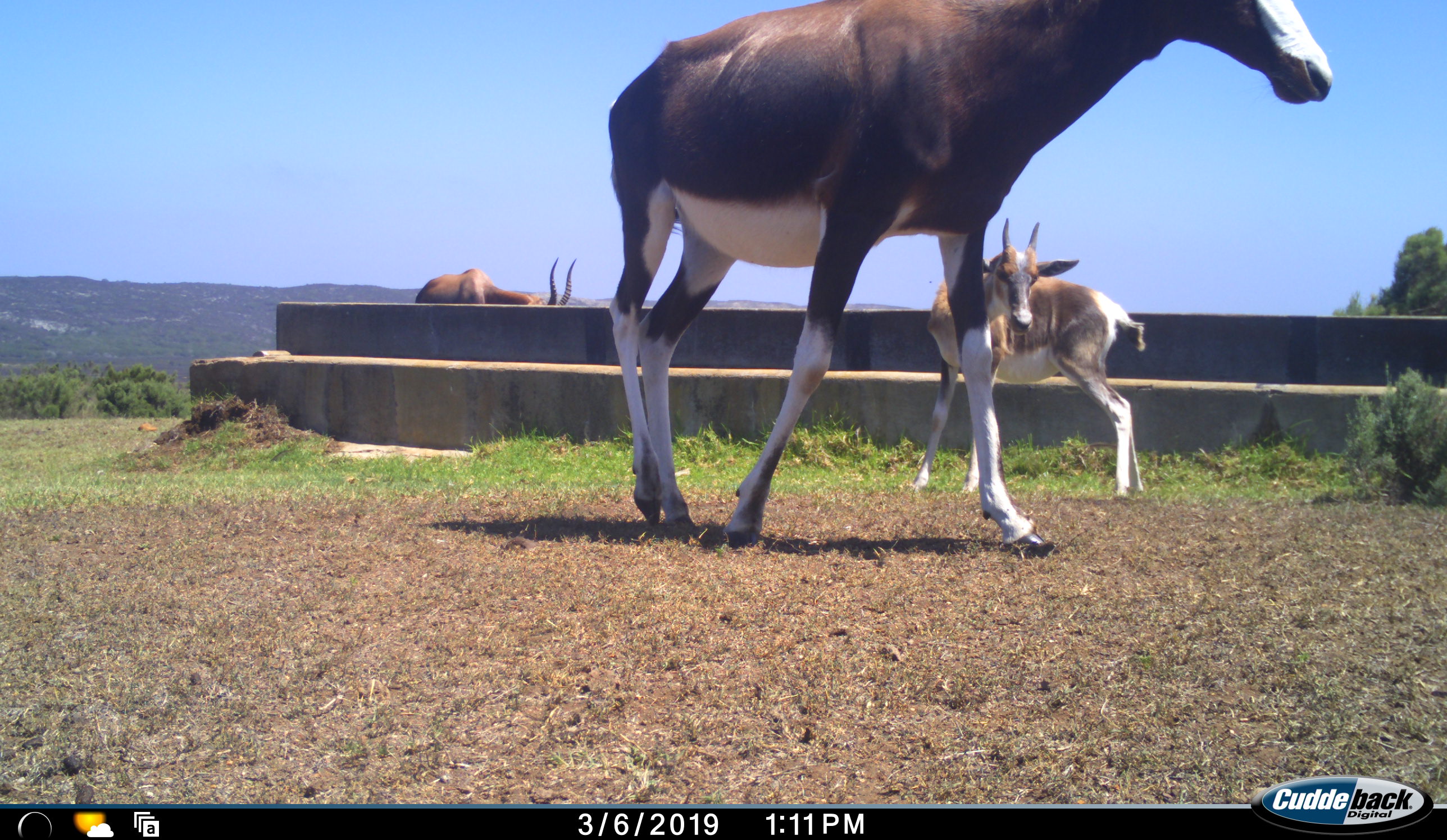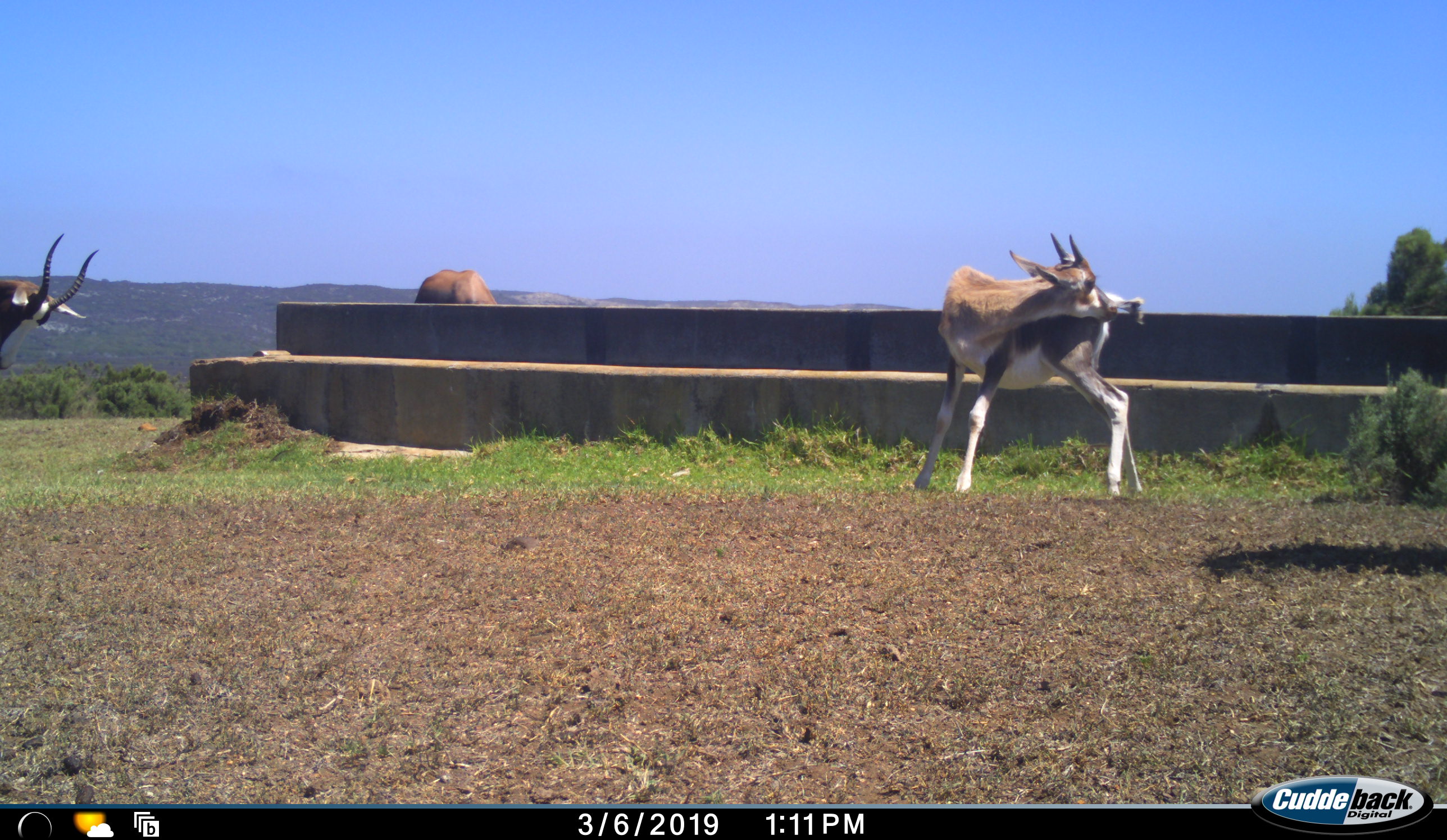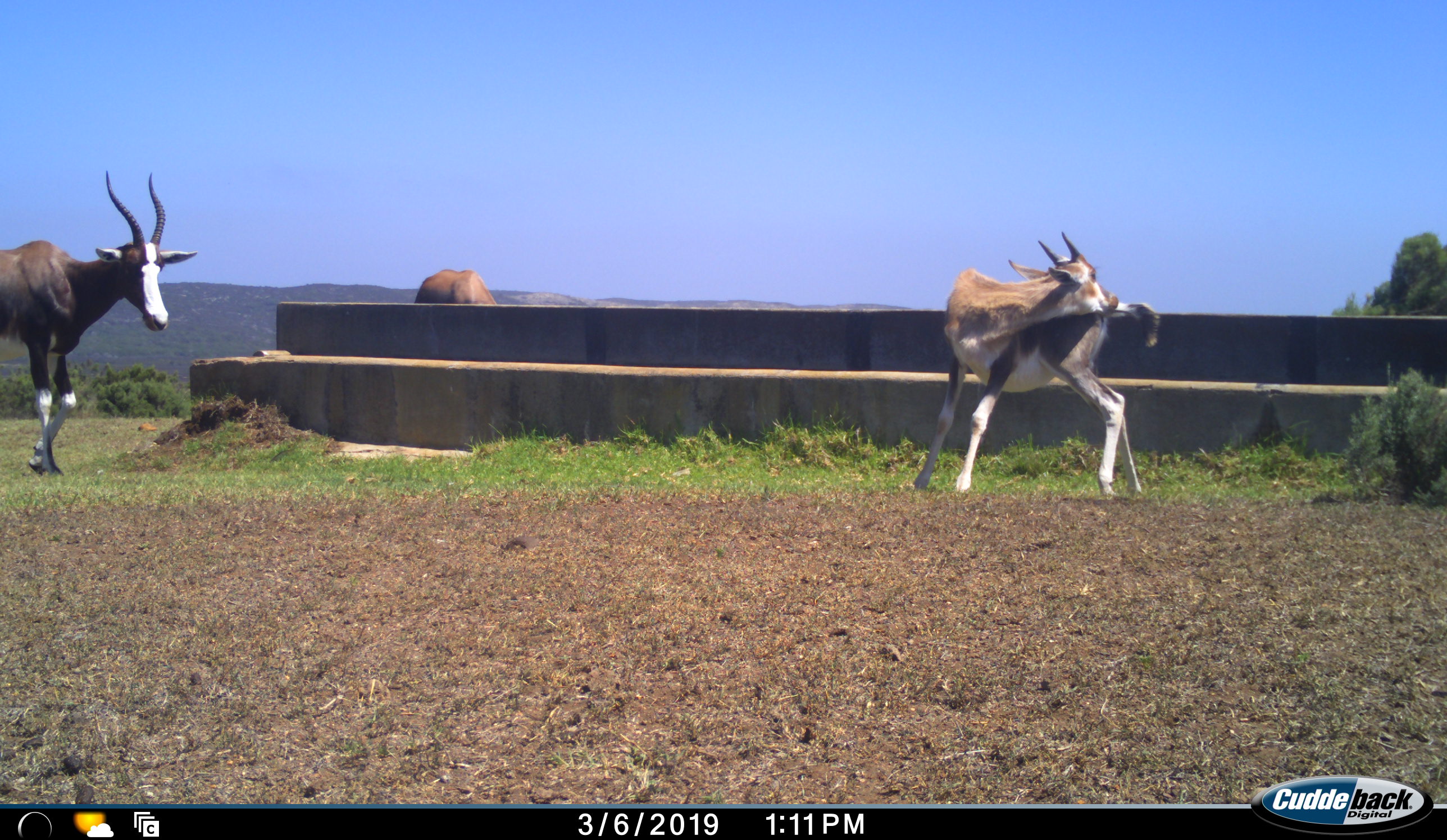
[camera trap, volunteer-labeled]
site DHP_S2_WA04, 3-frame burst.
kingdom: Animalia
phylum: Chordata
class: Mammalia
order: Artiodactyla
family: Bovidae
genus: Damaliscus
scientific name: Damaliscus pygargus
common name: bontebok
Bontebok (Damaliscus pygargus), count 4. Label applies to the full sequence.